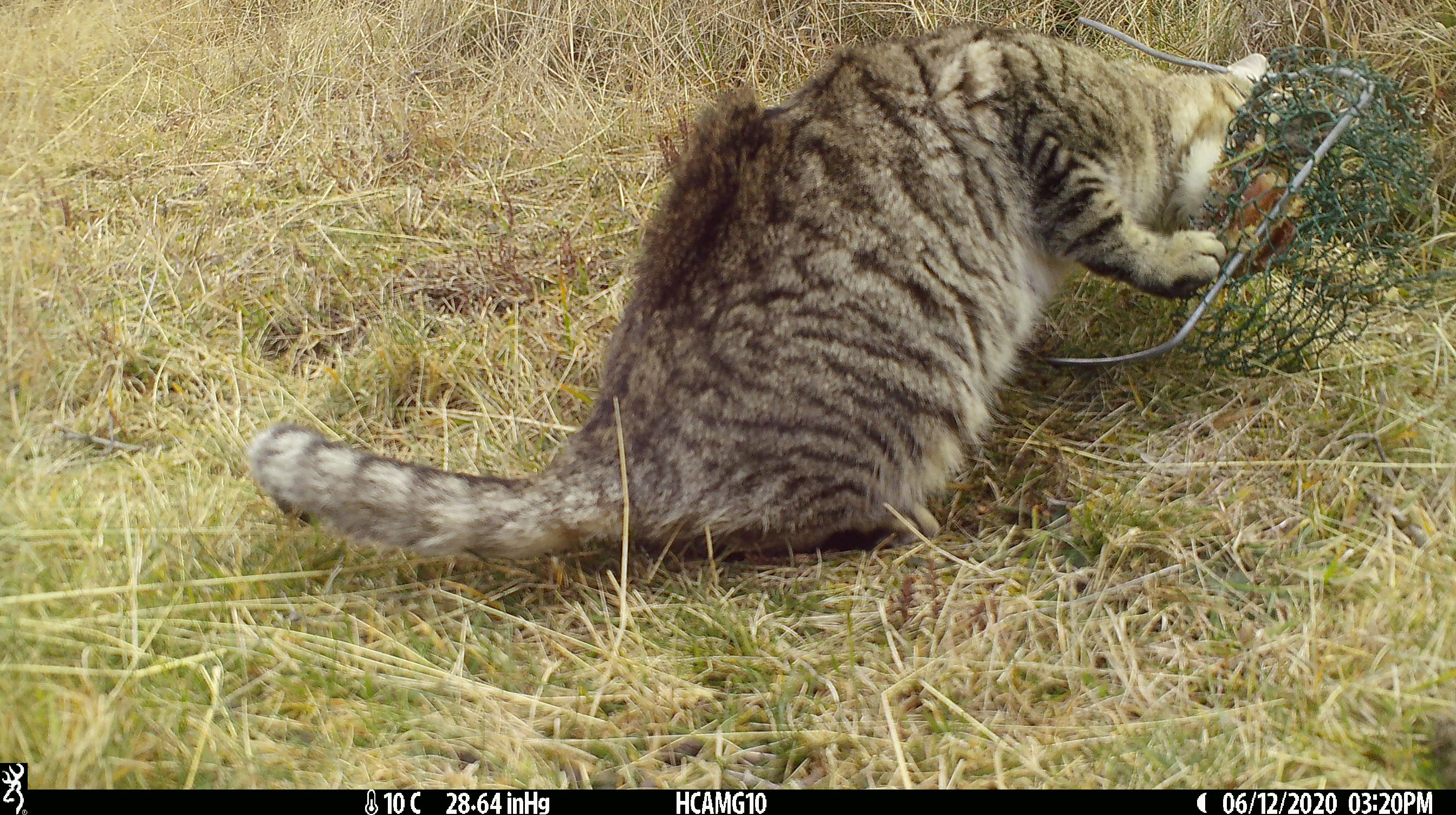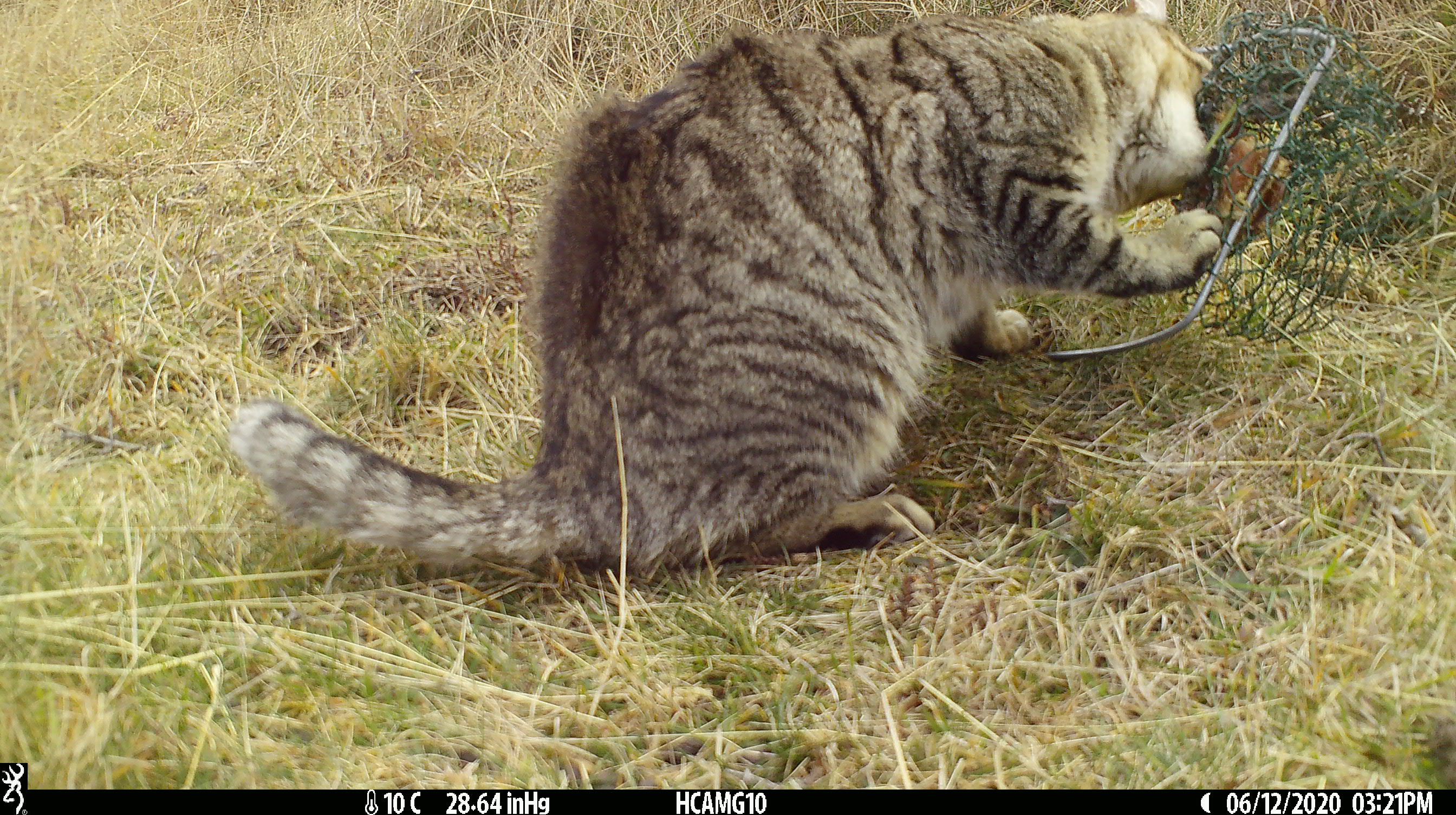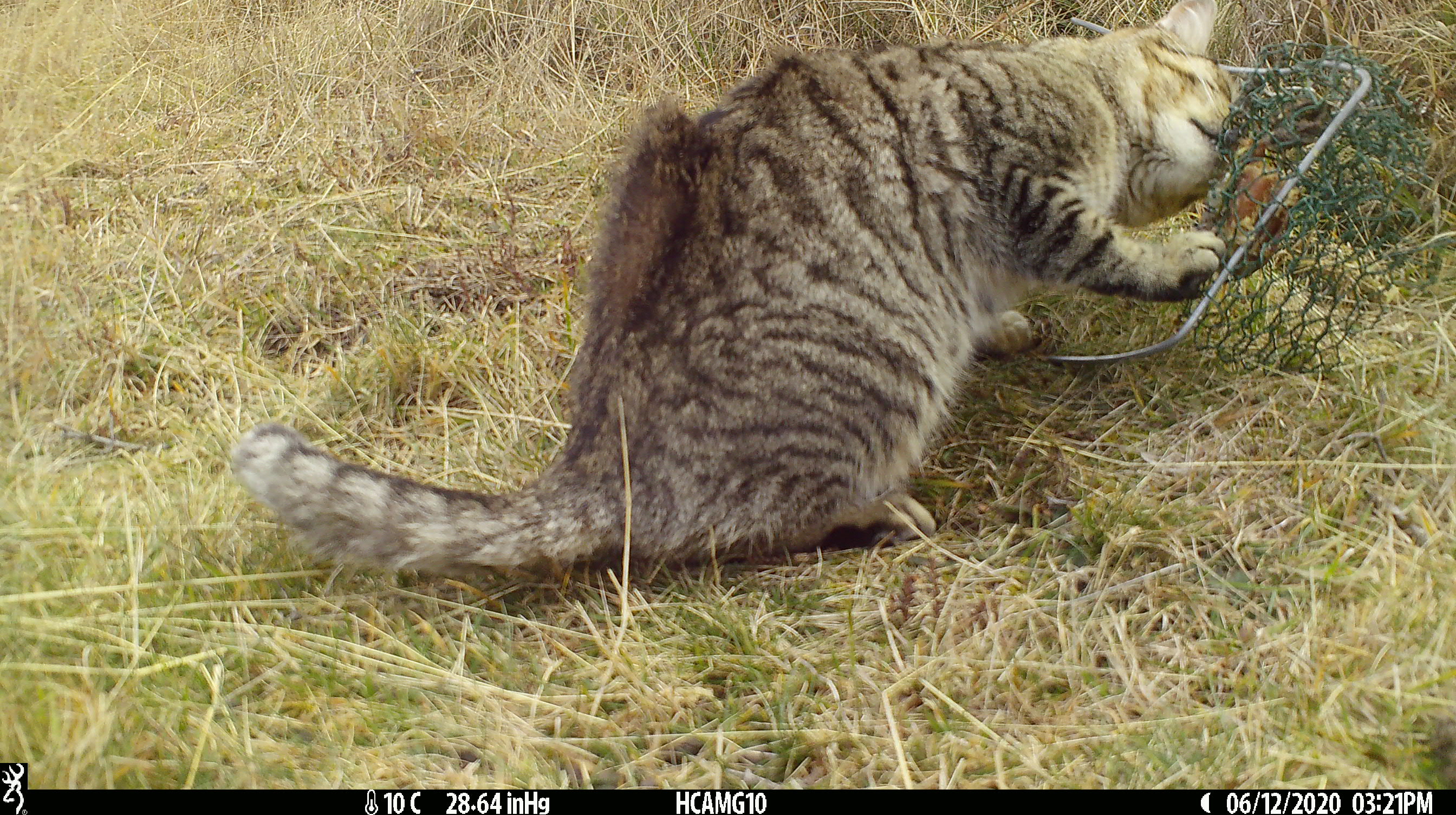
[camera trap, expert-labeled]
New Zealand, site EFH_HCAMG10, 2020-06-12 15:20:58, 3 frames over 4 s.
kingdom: Animalia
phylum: Chordata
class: Mammalia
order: Carnivora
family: Felidae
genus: Felis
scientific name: Felis catus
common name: domestic cat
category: cat